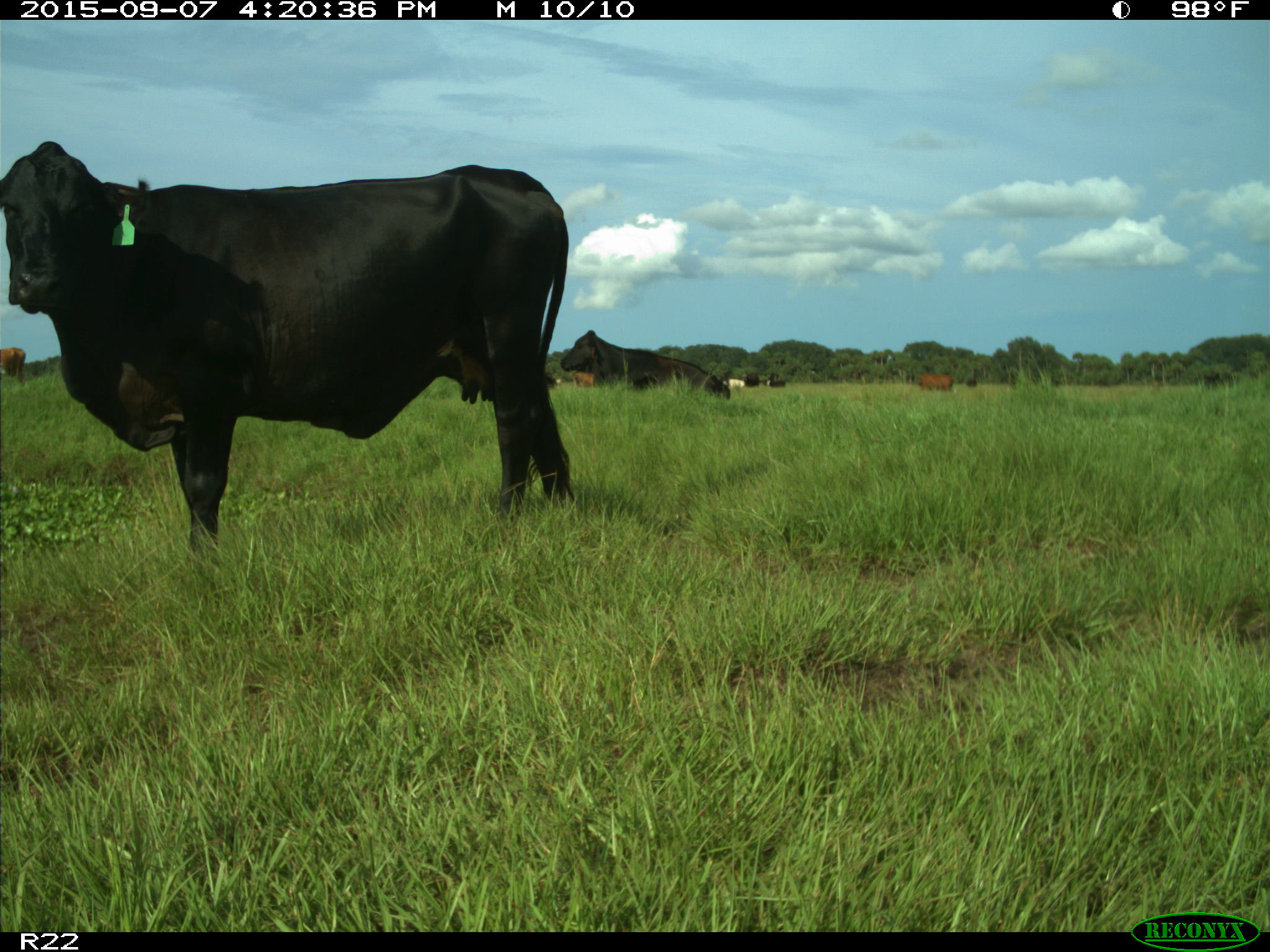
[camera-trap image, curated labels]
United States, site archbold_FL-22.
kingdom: Animalia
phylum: Chordata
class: Mammalia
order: Artiodactyla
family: Bovidae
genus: Bos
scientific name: Bos taurus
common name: domestic cow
Bos taurus (domestic cow).